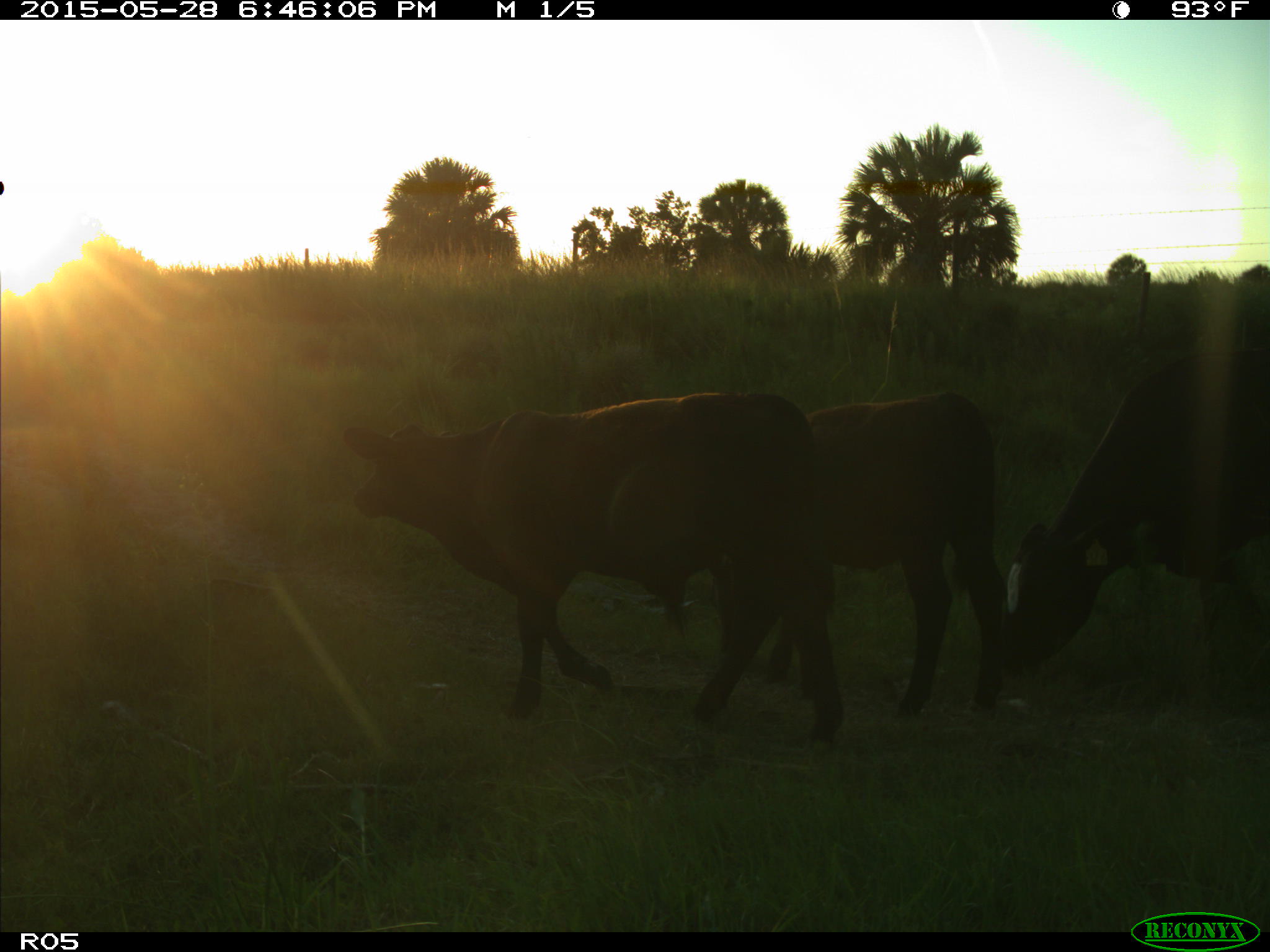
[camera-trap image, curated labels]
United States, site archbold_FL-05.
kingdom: Animalia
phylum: Chordata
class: Mammalia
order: Artiodactyla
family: Bovidae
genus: Bos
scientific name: Bos taurus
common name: domestic cow